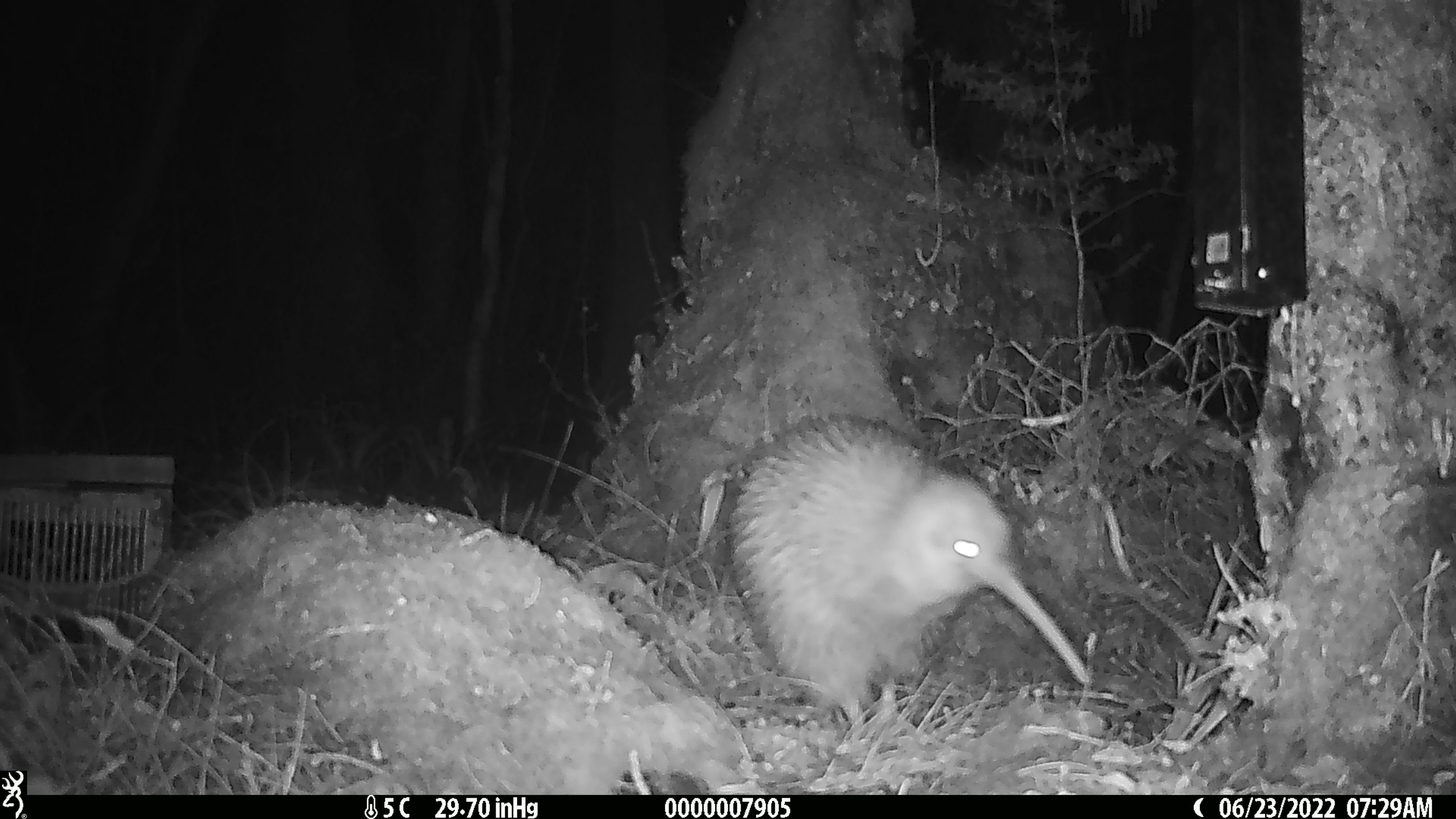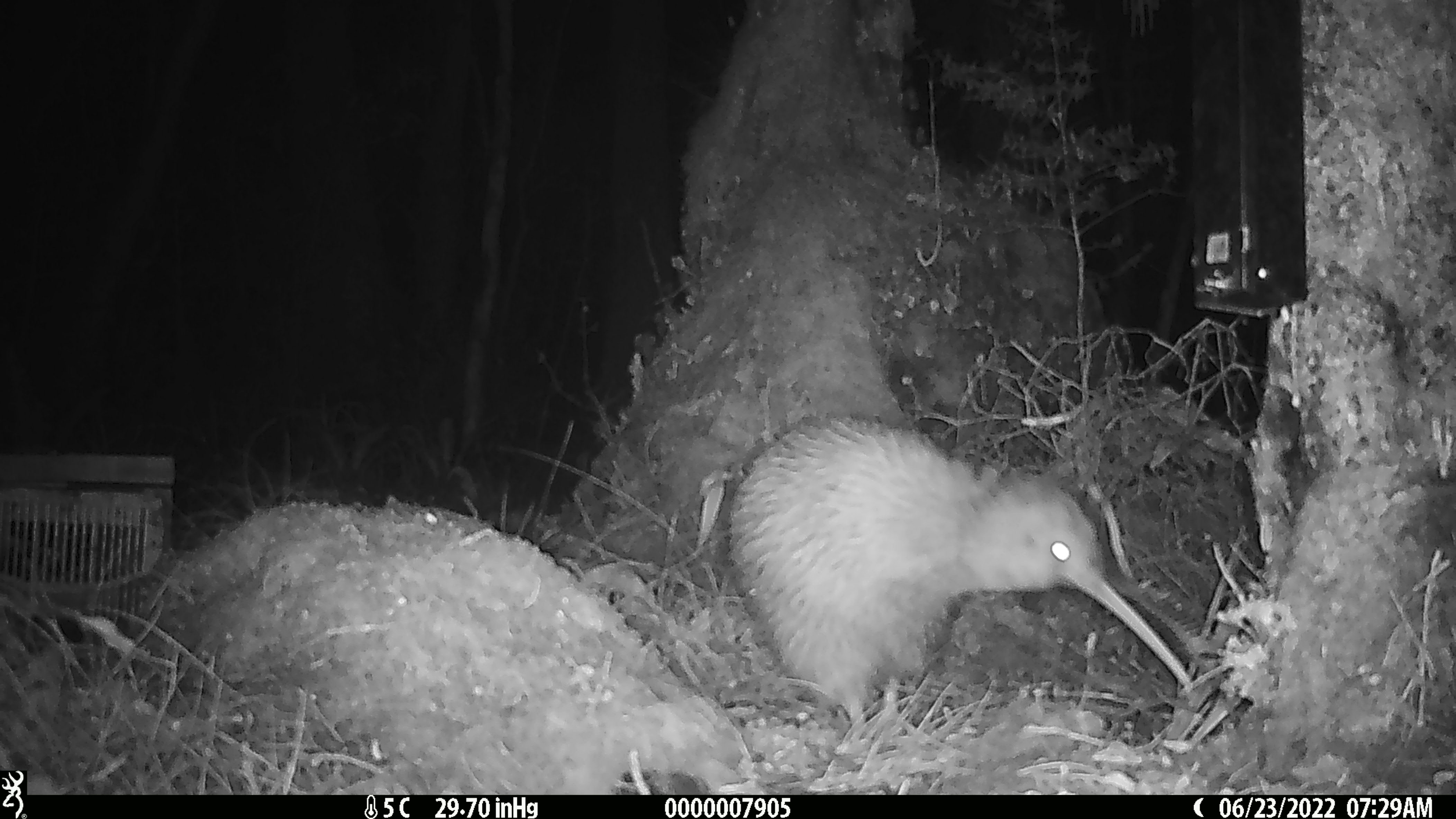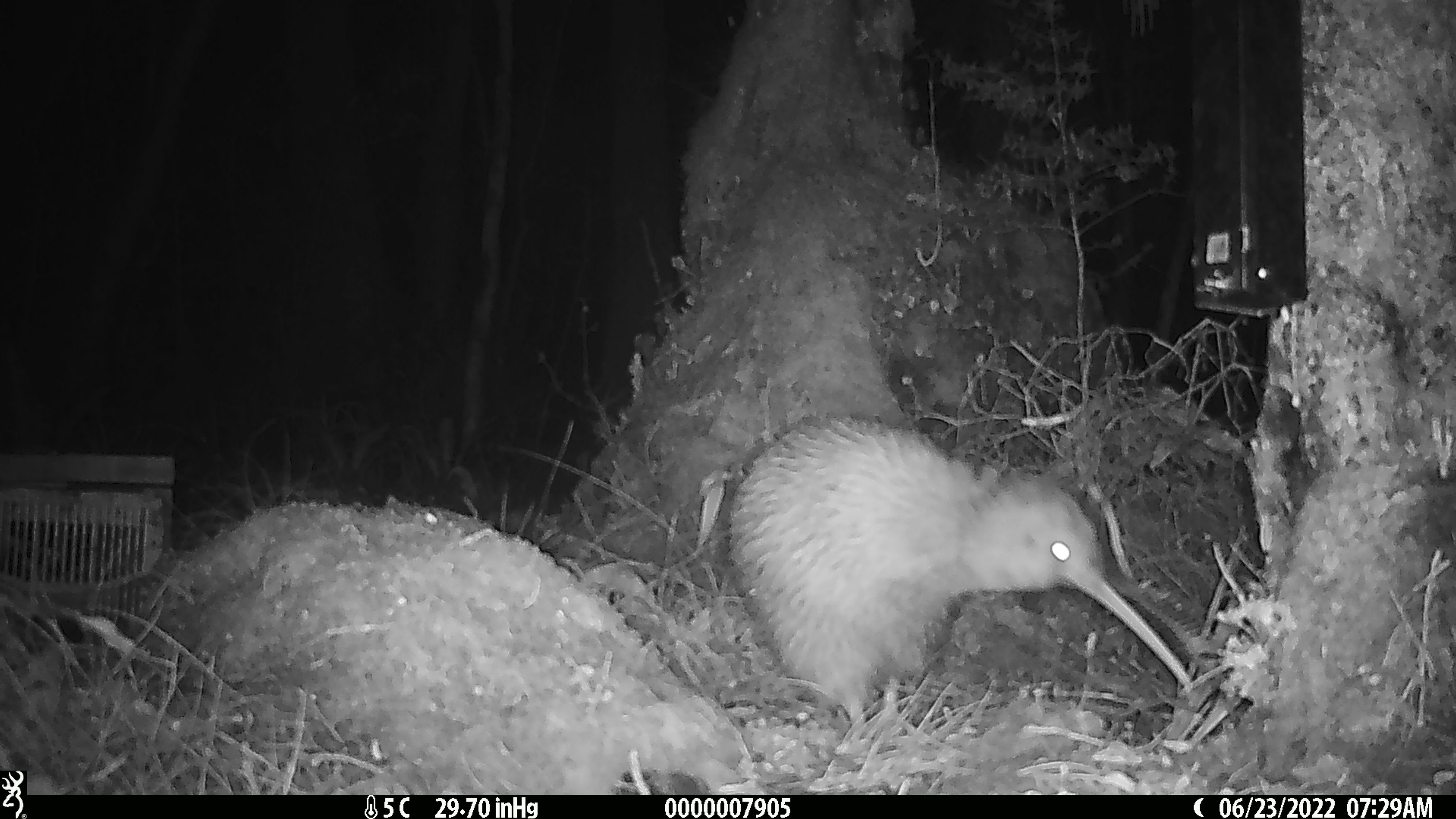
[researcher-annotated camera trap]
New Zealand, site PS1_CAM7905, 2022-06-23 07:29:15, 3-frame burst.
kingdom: Animalia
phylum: Chordata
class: Aves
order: Apterygiformes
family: Apterygidae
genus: Apteryx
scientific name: Apteryx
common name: kiwi